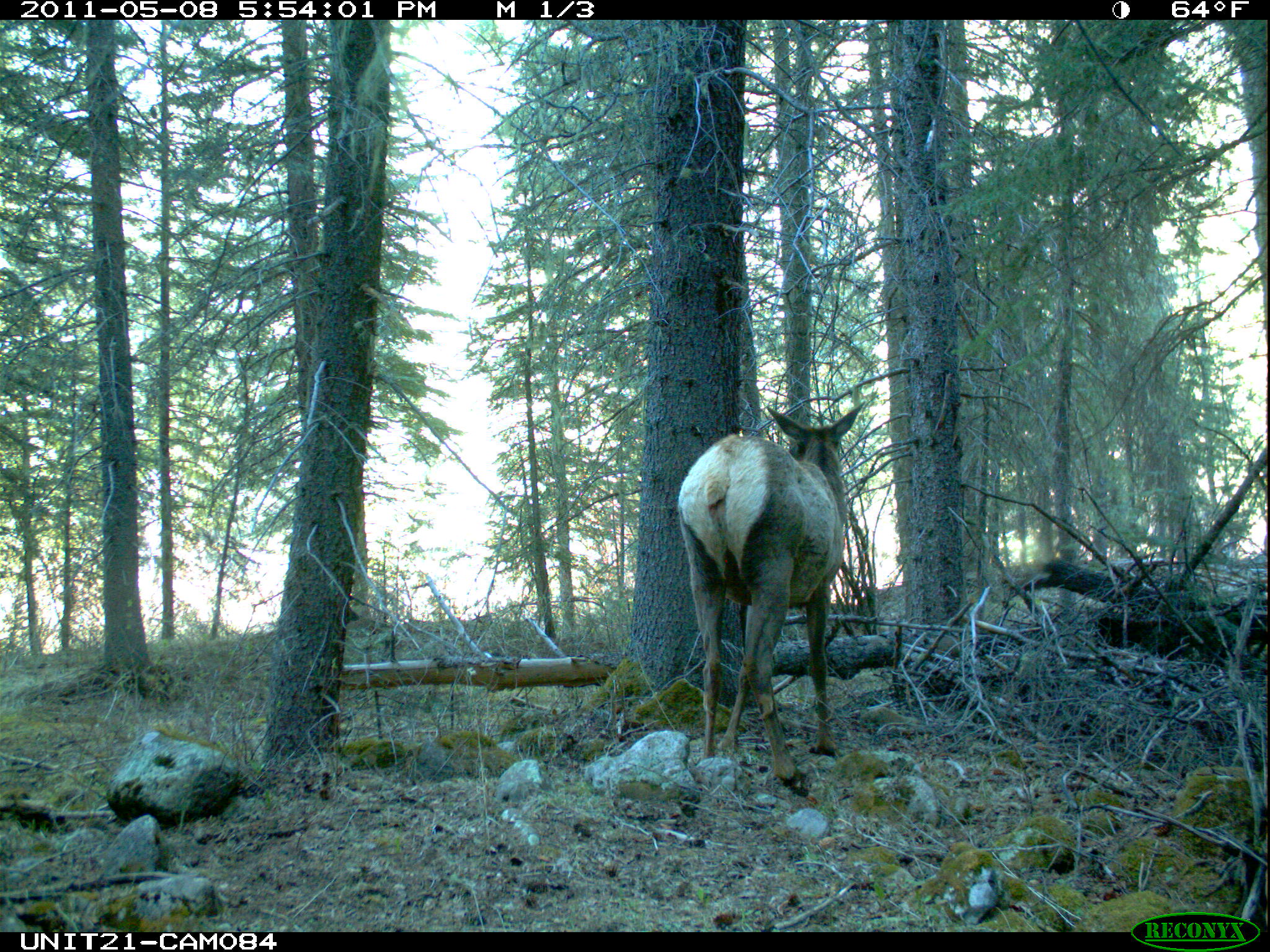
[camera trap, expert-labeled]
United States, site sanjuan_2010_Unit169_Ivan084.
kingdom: Animalia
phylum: Chordata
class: Mammalia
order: Artiodactyla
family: Cervidae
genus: Cervus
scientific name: Cervus elaphus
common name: red deer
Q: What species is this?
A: Cervus elaphus (red deer).